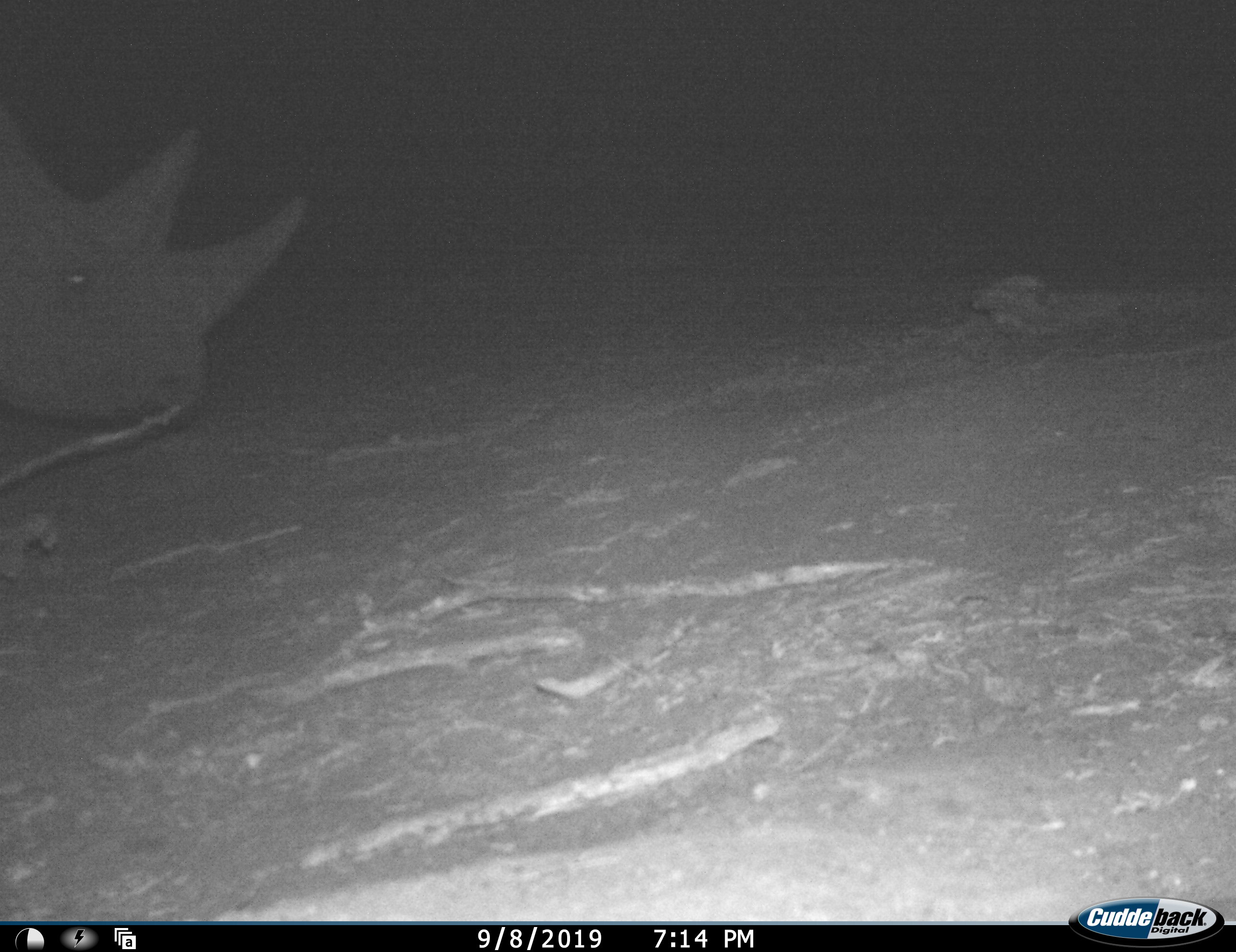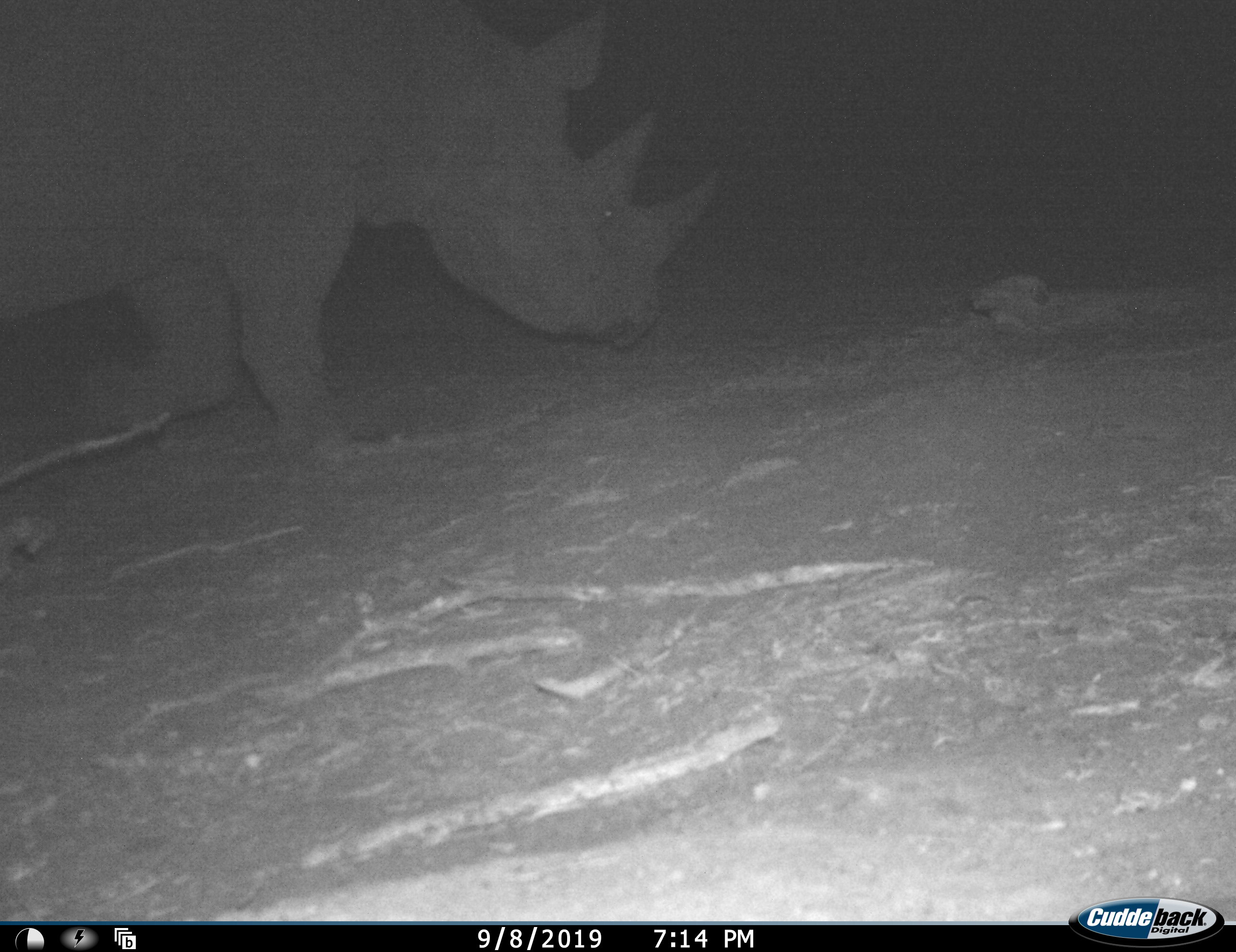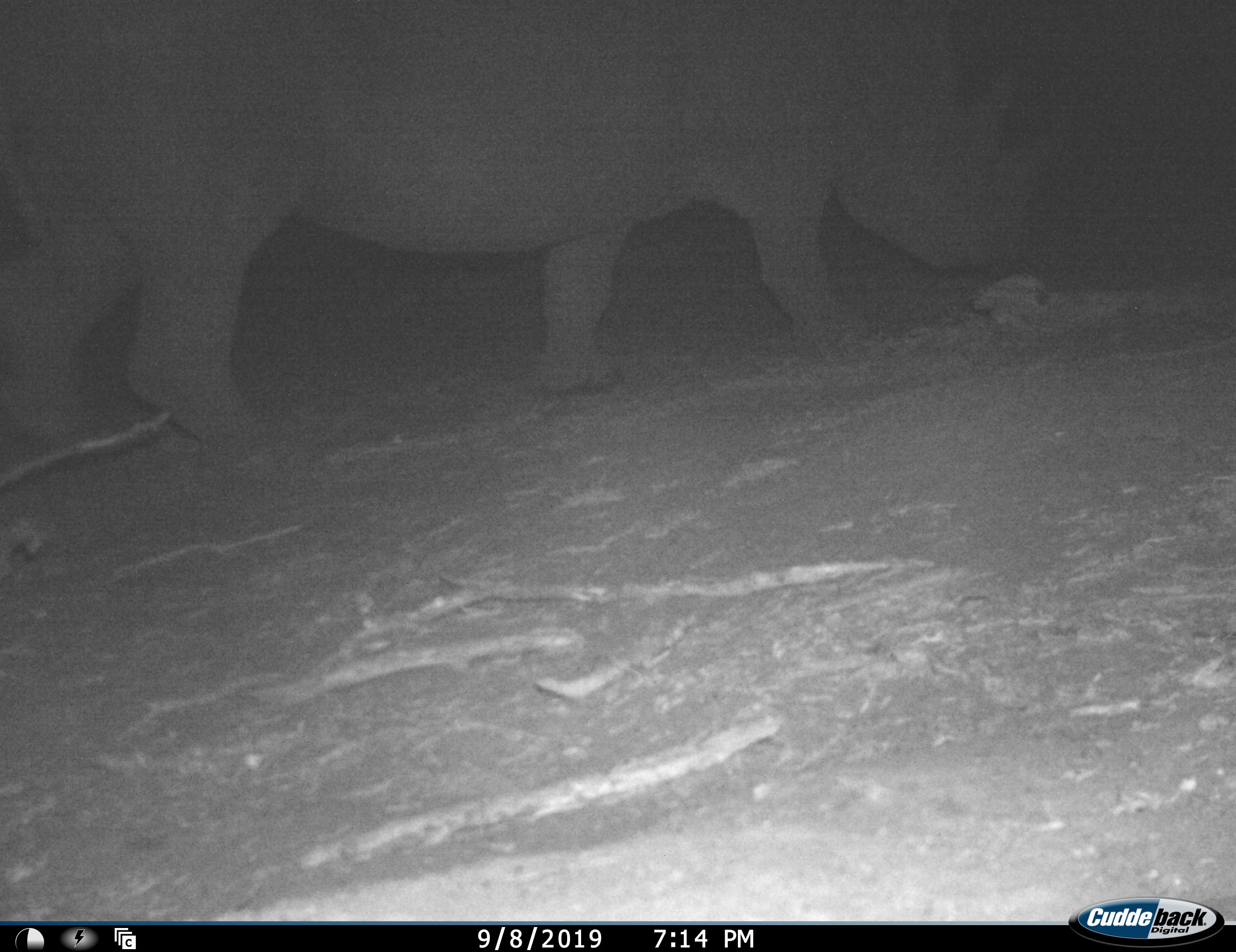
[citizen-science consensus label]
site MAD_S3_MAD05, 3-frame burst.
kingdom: Animalia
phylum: Chordata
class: Mammalia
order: Perissodactyla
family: Rhinocerotidae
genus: Diceros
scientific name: Diceros bicornis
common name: black rhinoceros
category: rhinocerosblack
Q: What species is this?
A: Rhinocerosblack (black rhinoceros) (Diceros bicornis).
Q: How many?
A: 1.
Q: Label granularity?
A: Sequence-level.